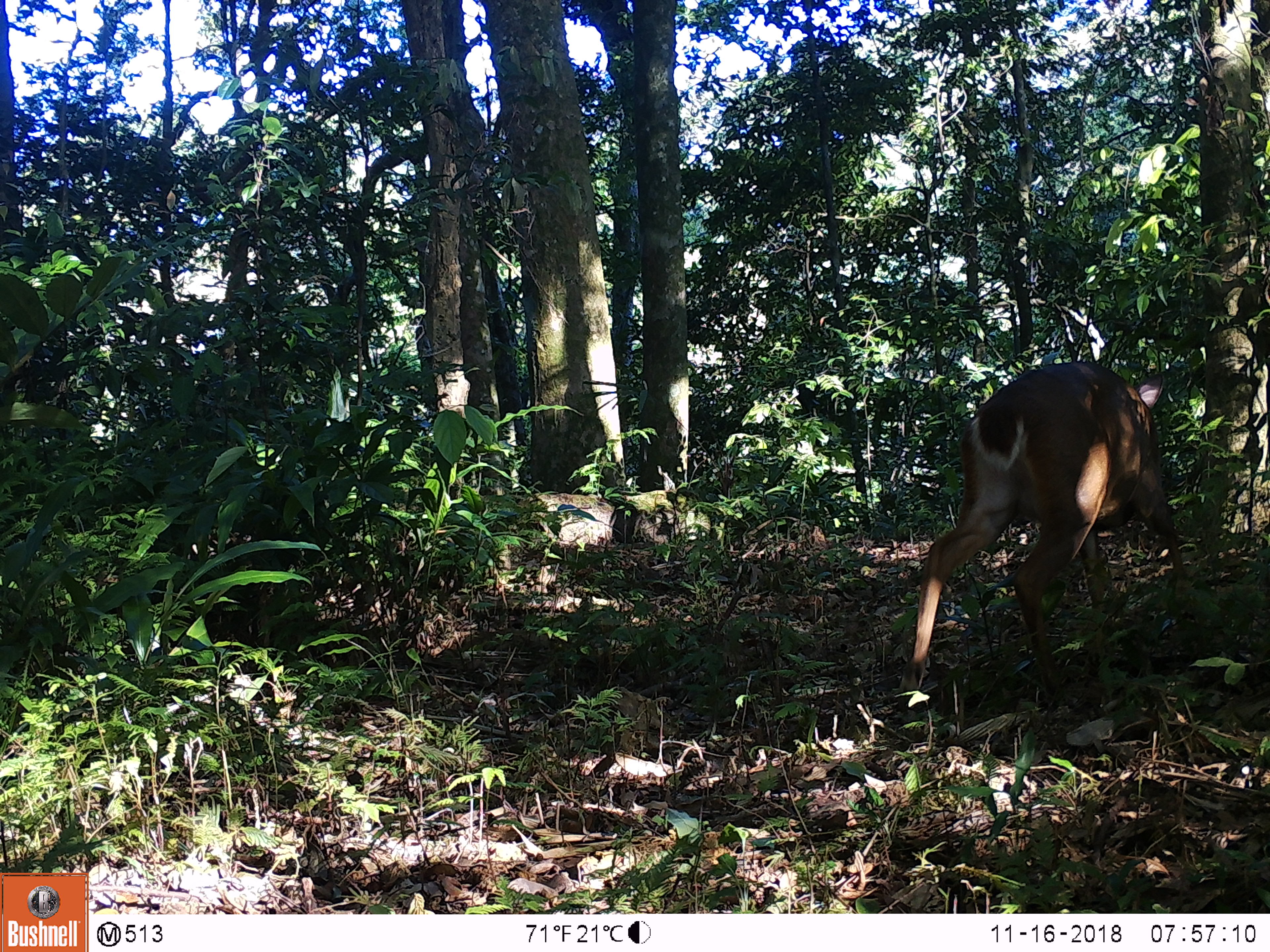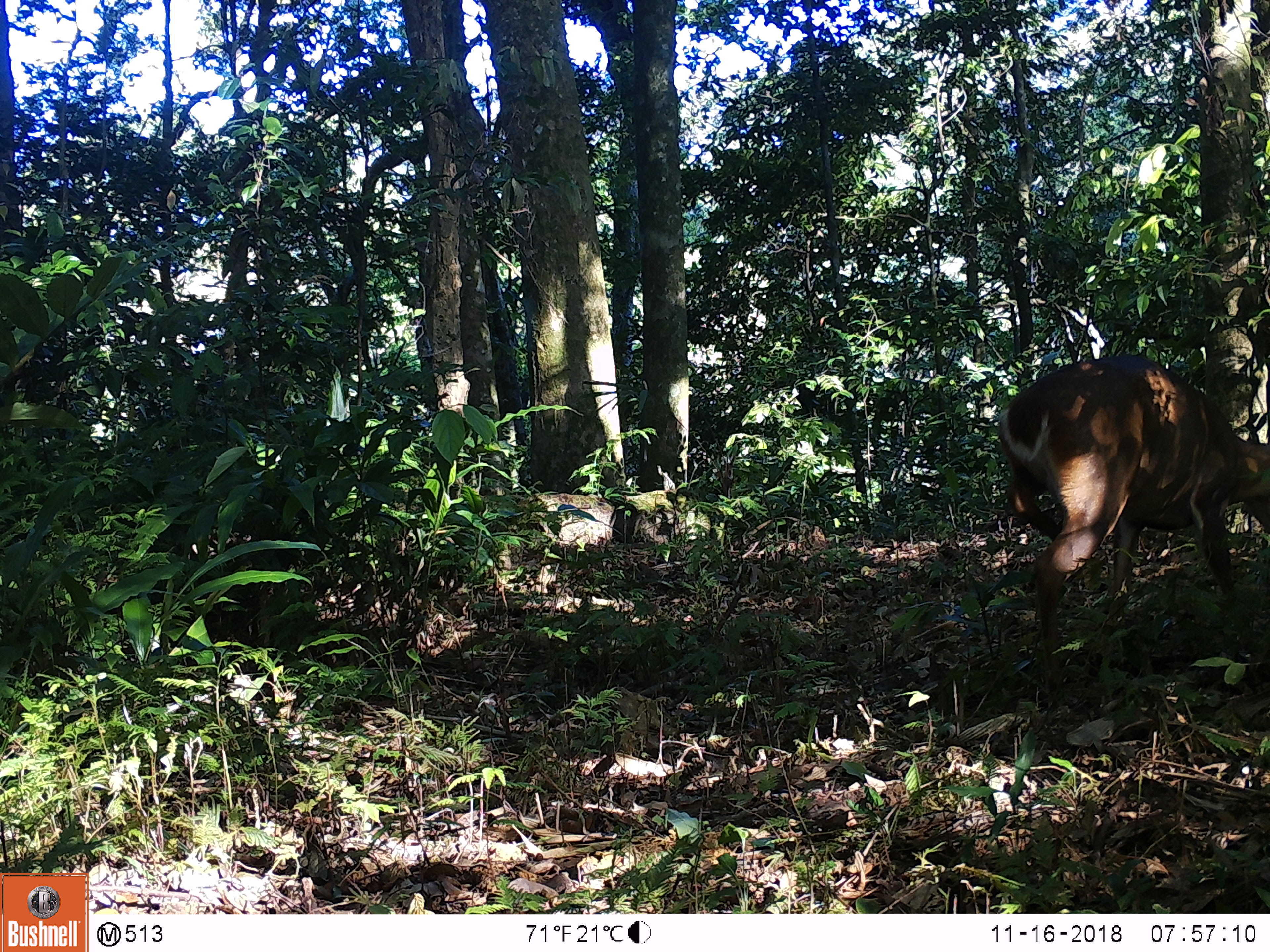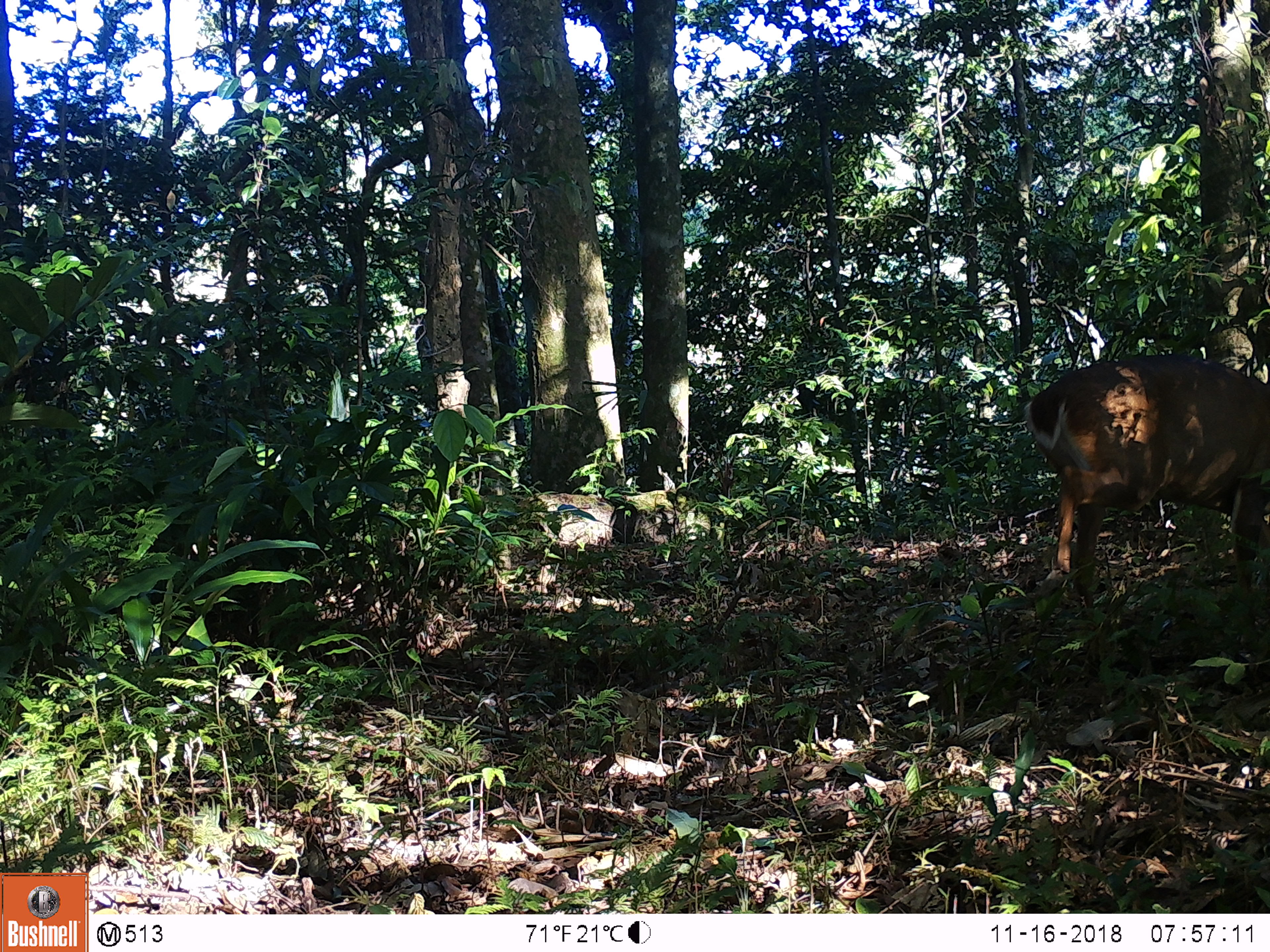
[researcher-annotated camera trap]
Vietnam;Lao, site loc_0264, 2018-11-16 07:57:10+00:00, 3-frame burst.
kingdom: Animalia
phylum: Chordata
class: Mammalia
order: Artiodactyla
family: Cervidae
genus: Muntiacus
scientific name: Muntiacus vuquangensis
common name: large-antlered muntjac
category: large antlered muntjac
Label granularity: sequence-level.